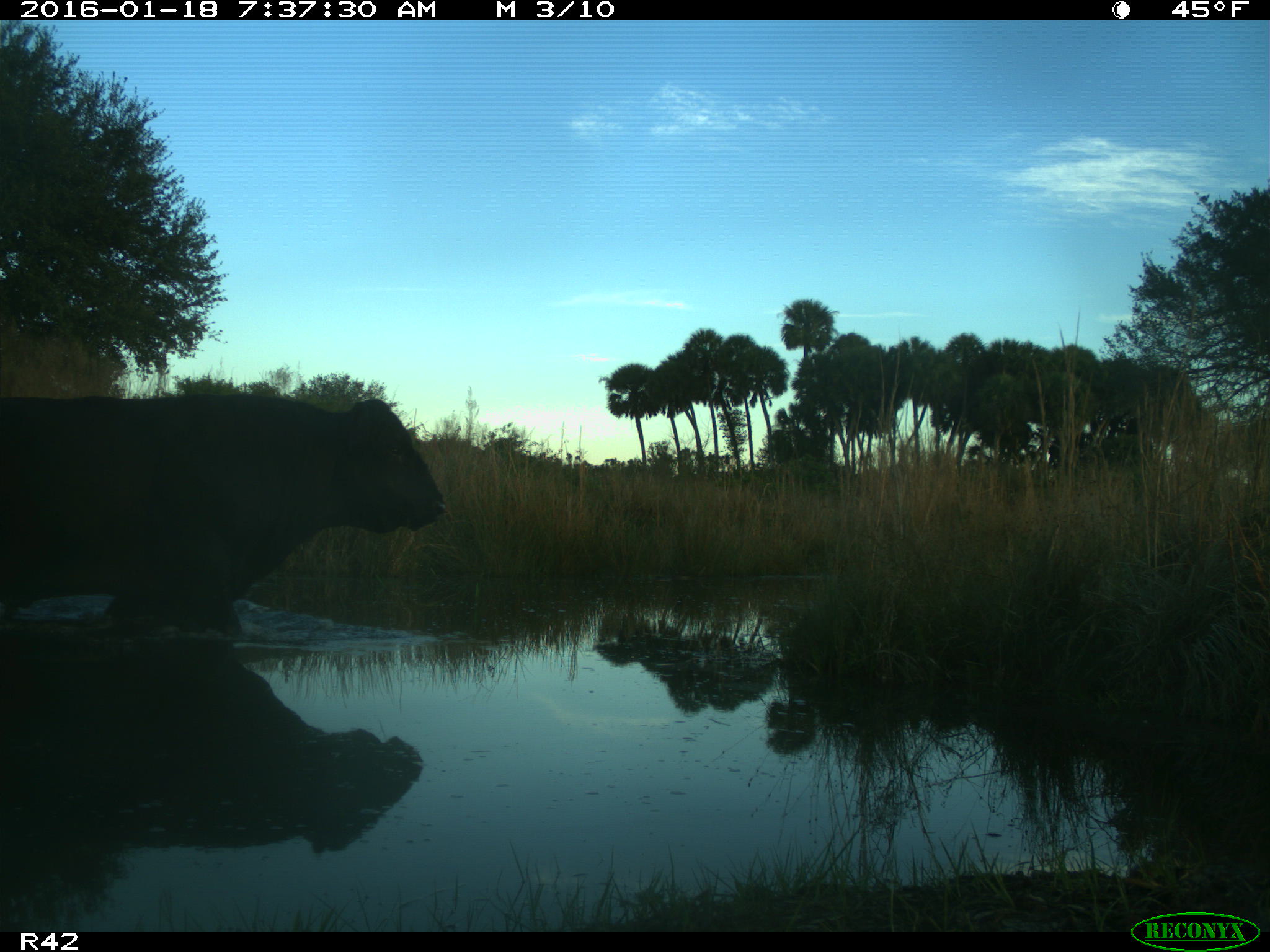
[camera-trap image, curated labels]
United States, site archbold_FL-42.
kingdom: Animalia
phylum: Chordata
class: Mammalia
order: Artiodactyla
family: Bovidae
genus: Bos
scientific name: Bos taurus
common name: domestic cow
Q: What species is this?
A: Bos taurus (domestic cow).